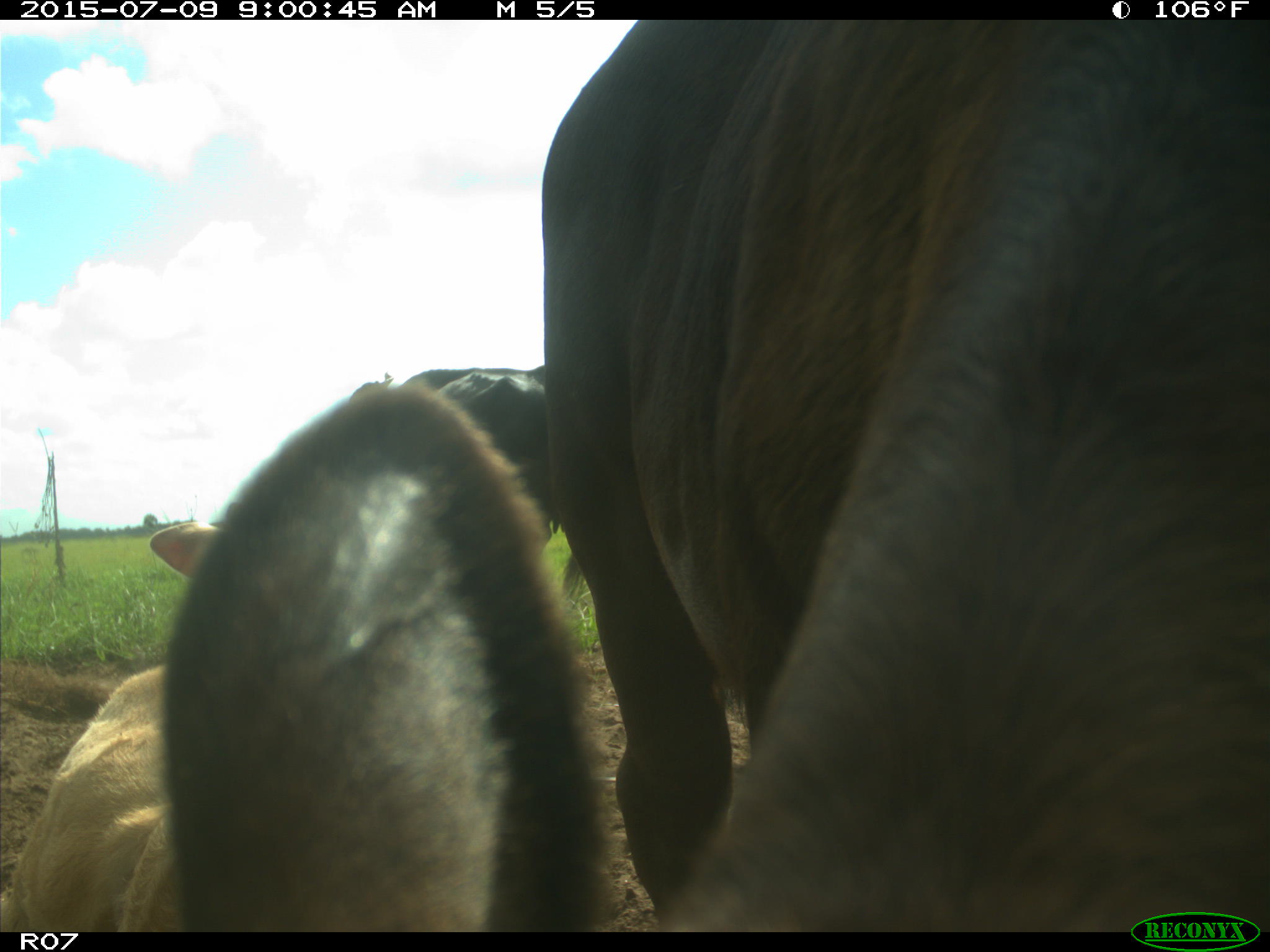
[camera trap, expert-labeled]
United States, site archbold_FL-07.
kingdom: Animalia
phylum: Chordata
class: Mammalia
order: Artiodactyla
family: Bovidae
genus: Bos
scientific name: Bos taurus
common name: domestic cow